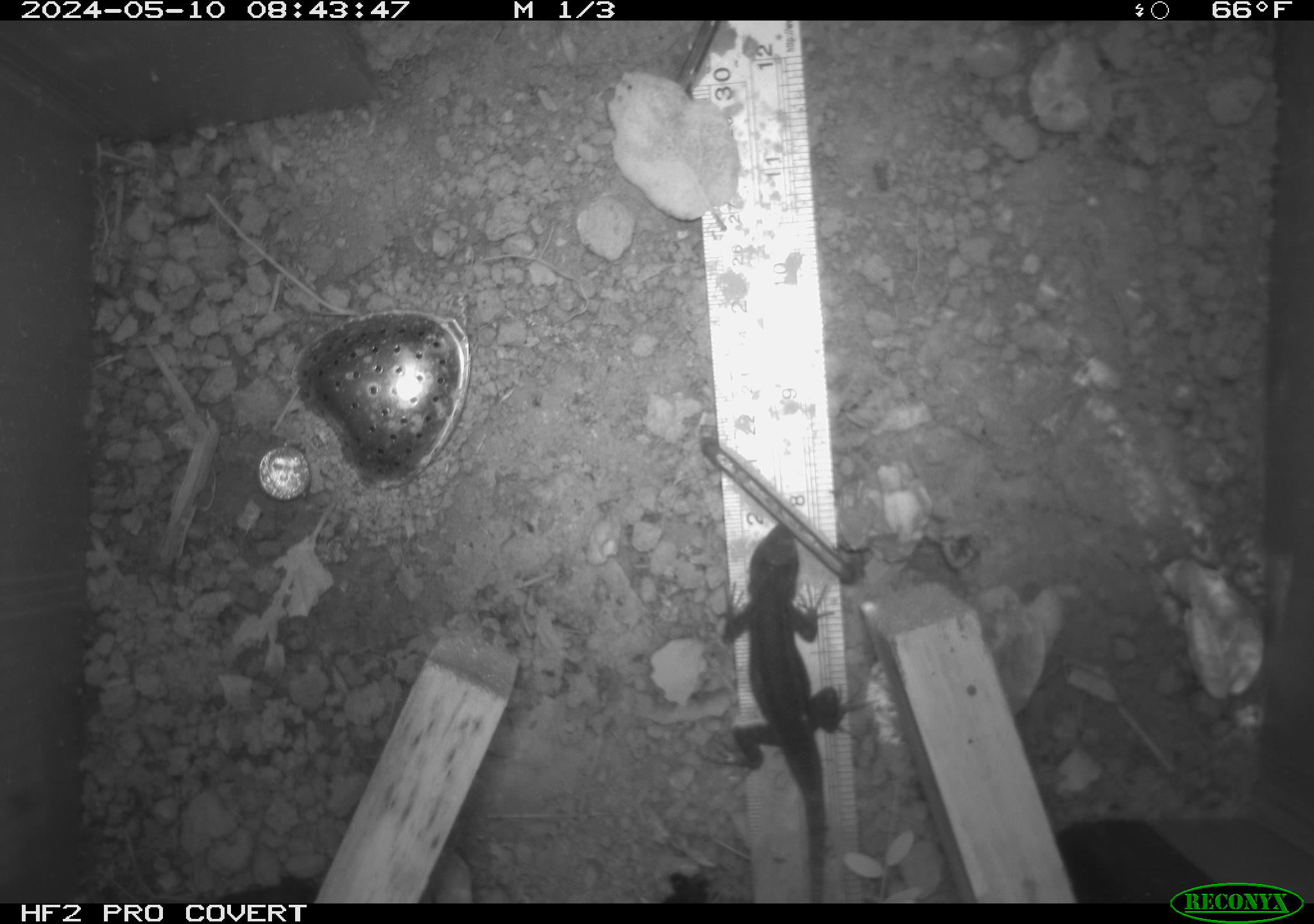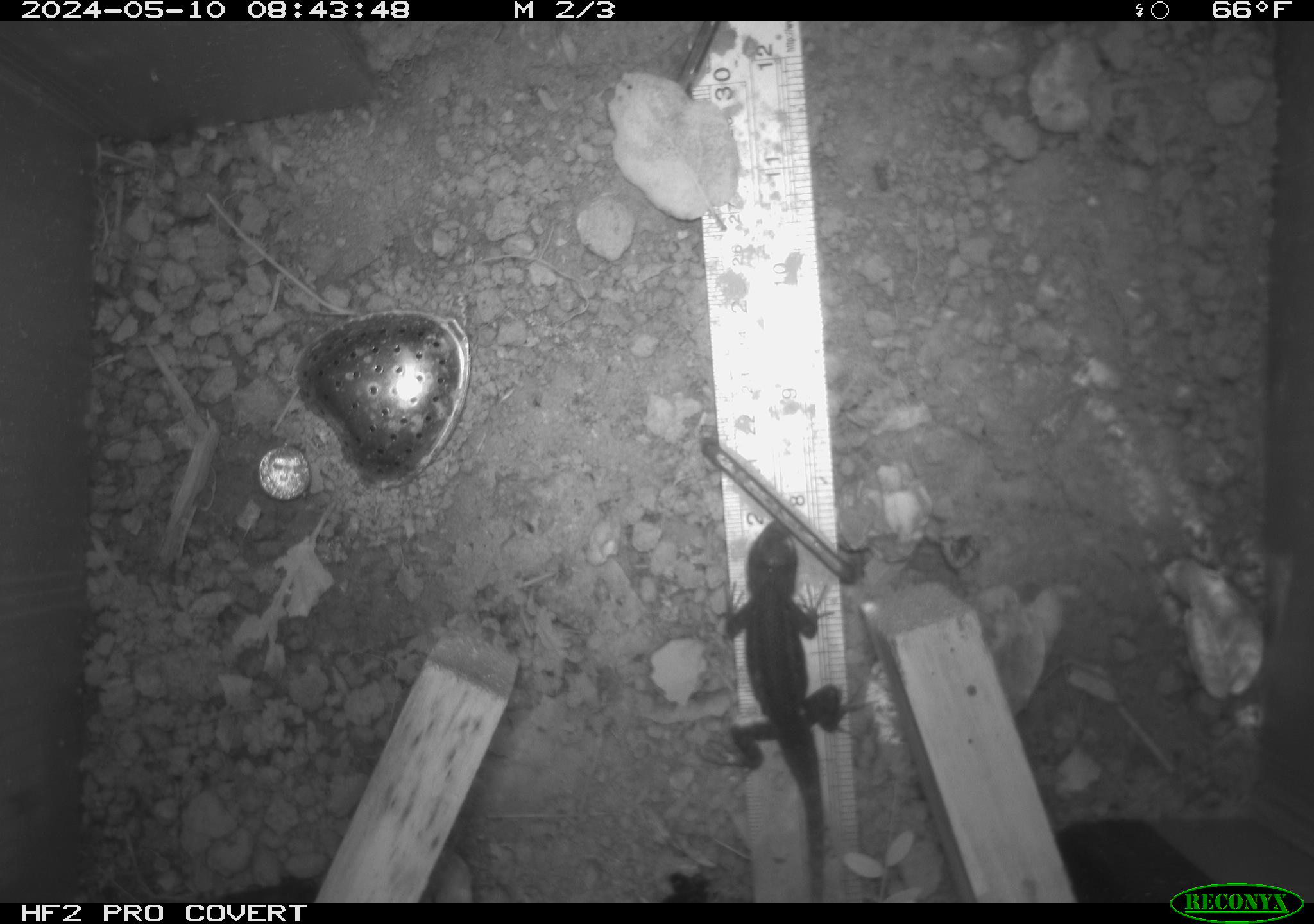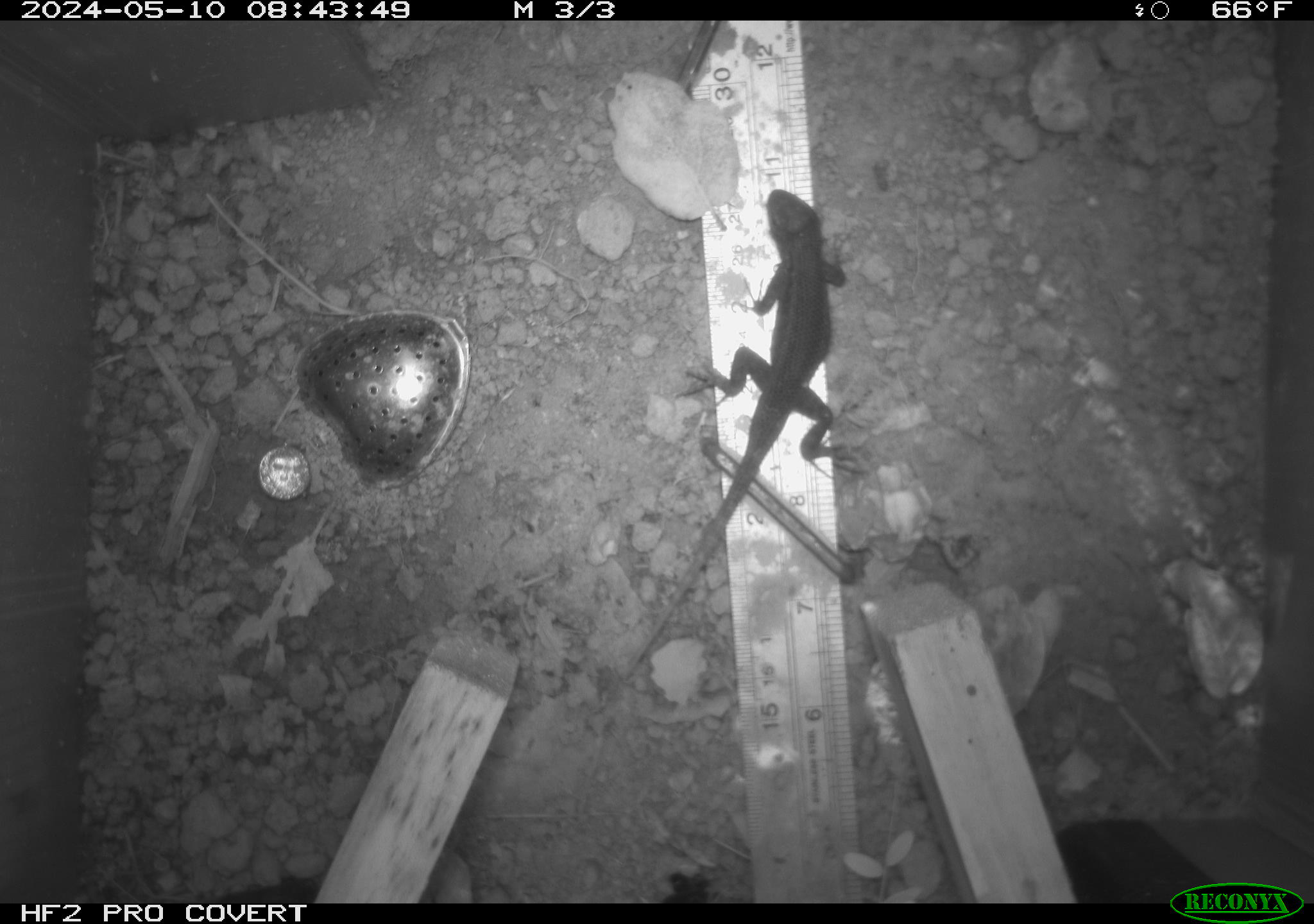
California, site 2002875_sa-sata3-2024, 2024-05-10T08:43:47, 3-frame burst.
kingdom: Animalia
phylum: Chordata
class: Reptilia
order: Squamata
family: Phrynosomatidae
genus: Sceloporus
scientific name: Sceloporus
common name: spiny lizards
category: sceloporus species